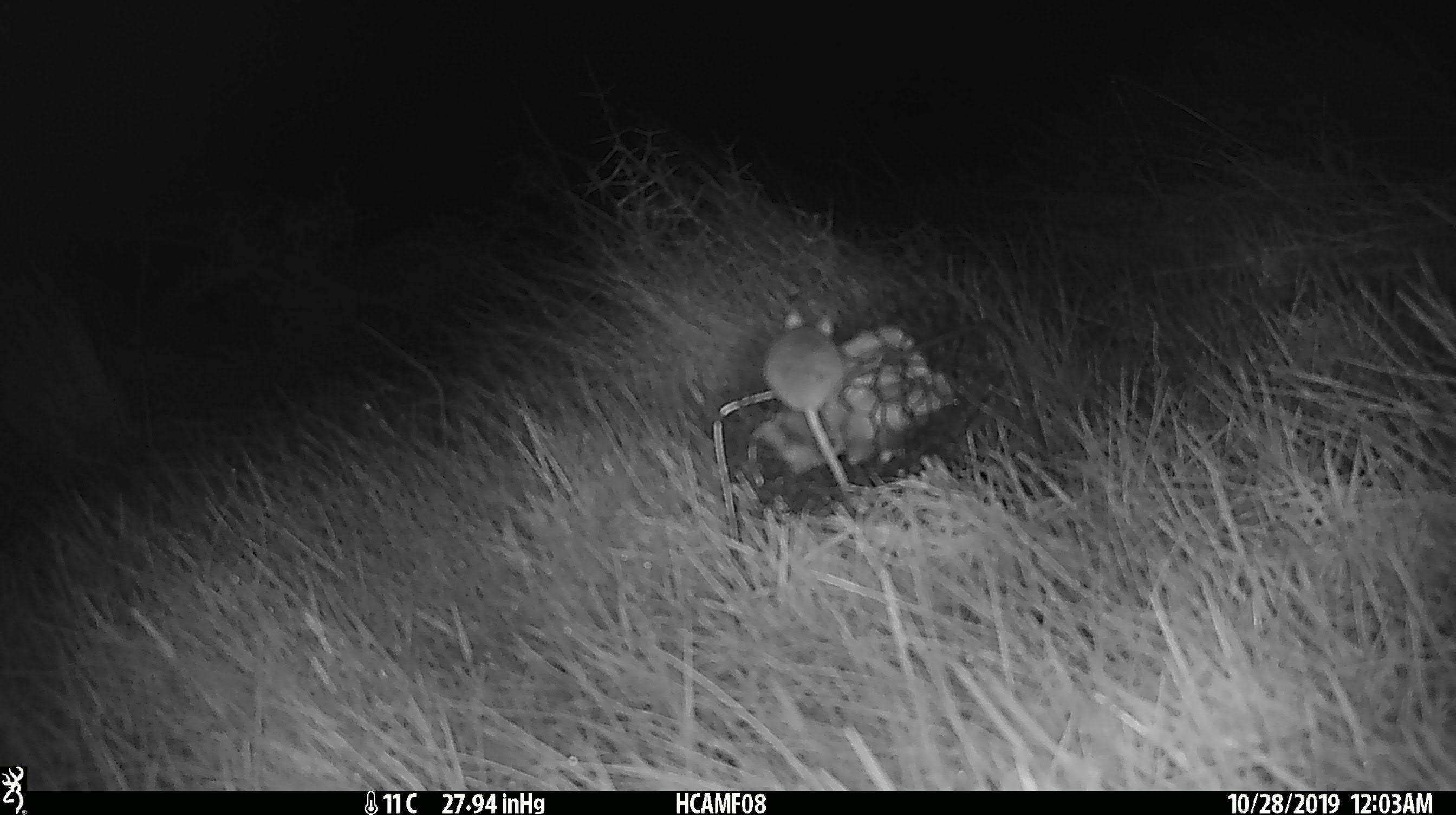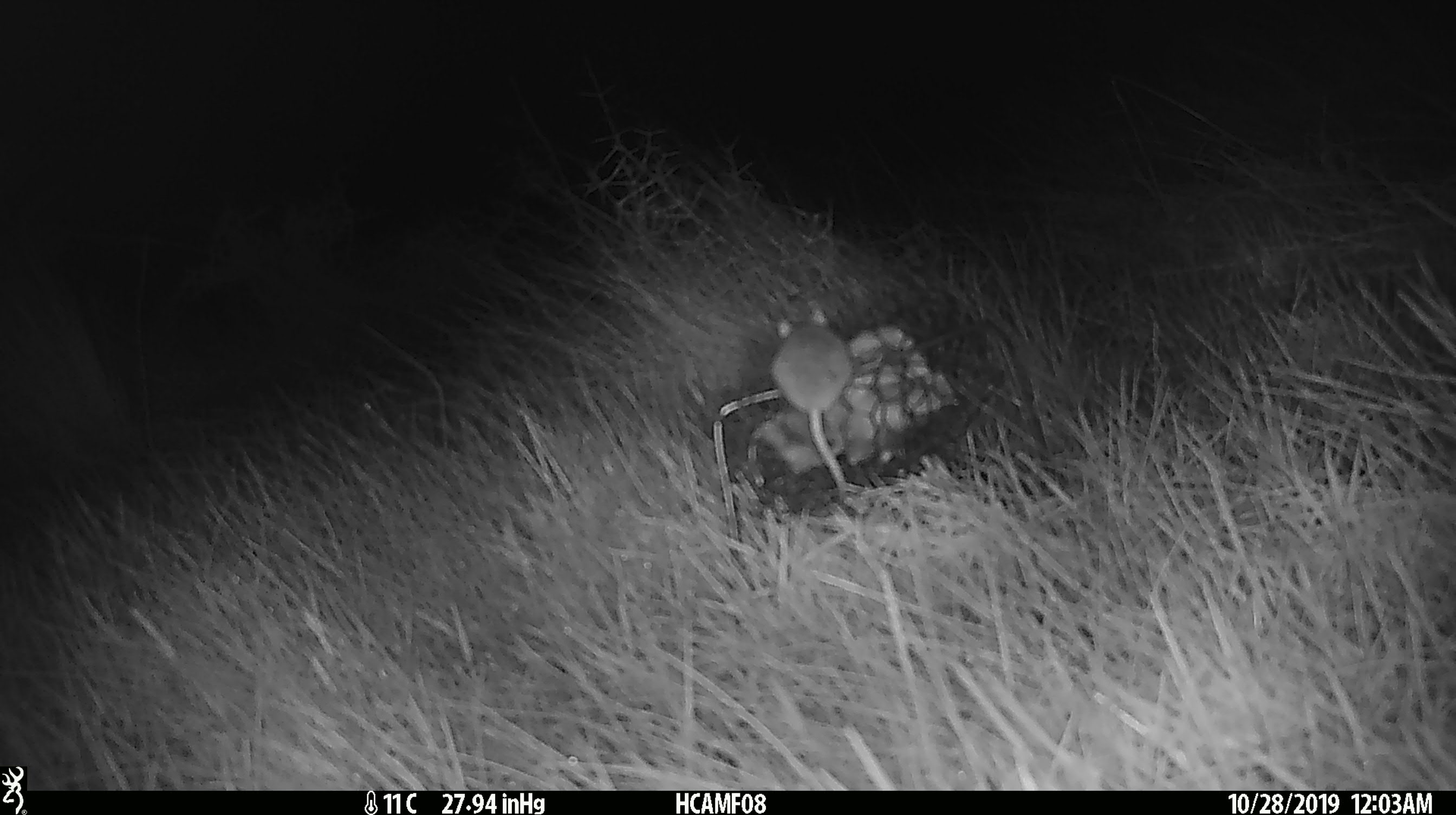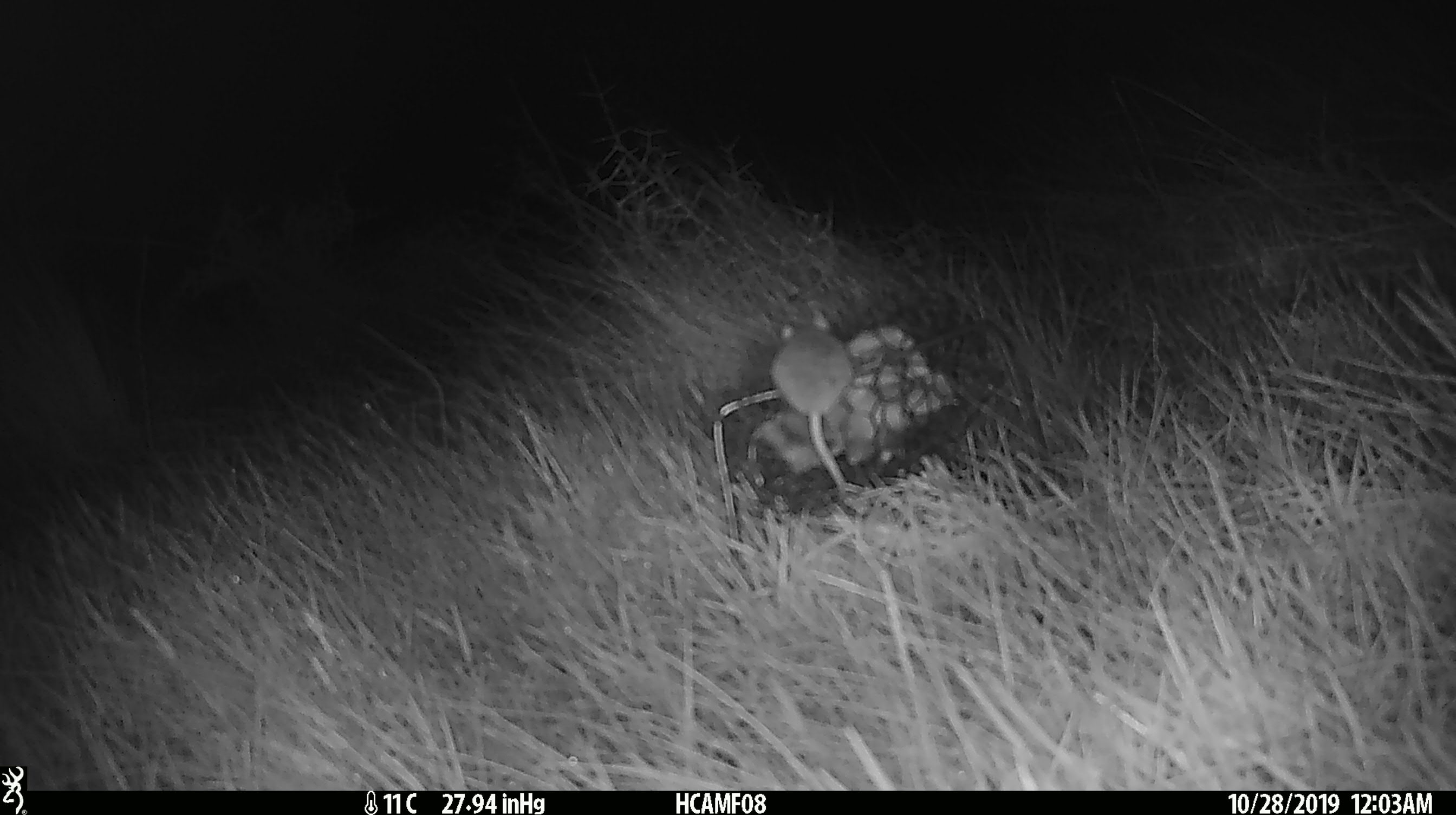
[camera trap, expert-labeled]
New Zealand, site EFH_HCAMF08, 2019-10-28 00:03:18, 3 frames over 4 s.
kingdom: Animalia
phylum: Chordata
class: Mammalia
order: Rodentia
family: Muridae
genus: Mus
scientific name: Mus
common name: mouse